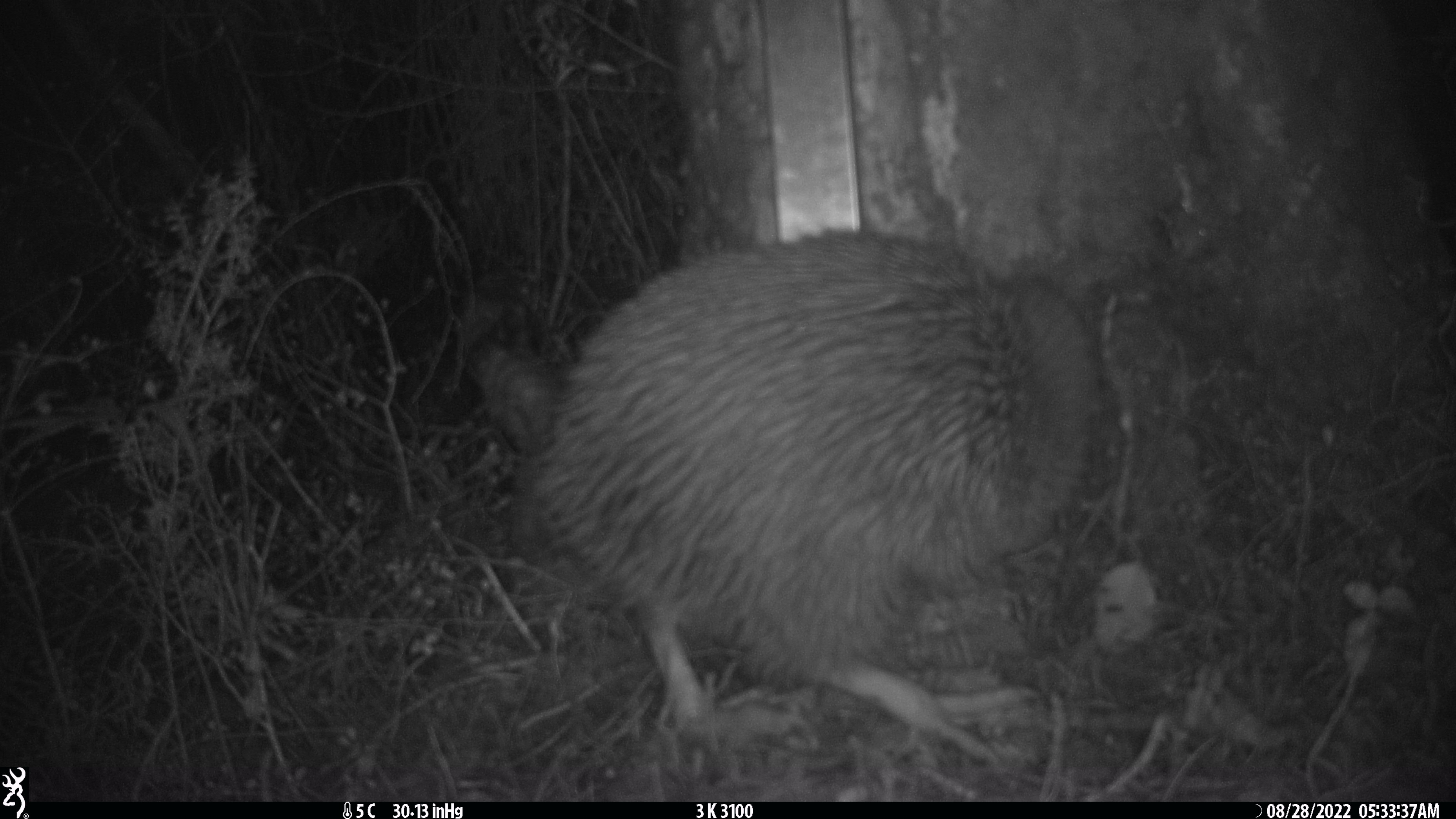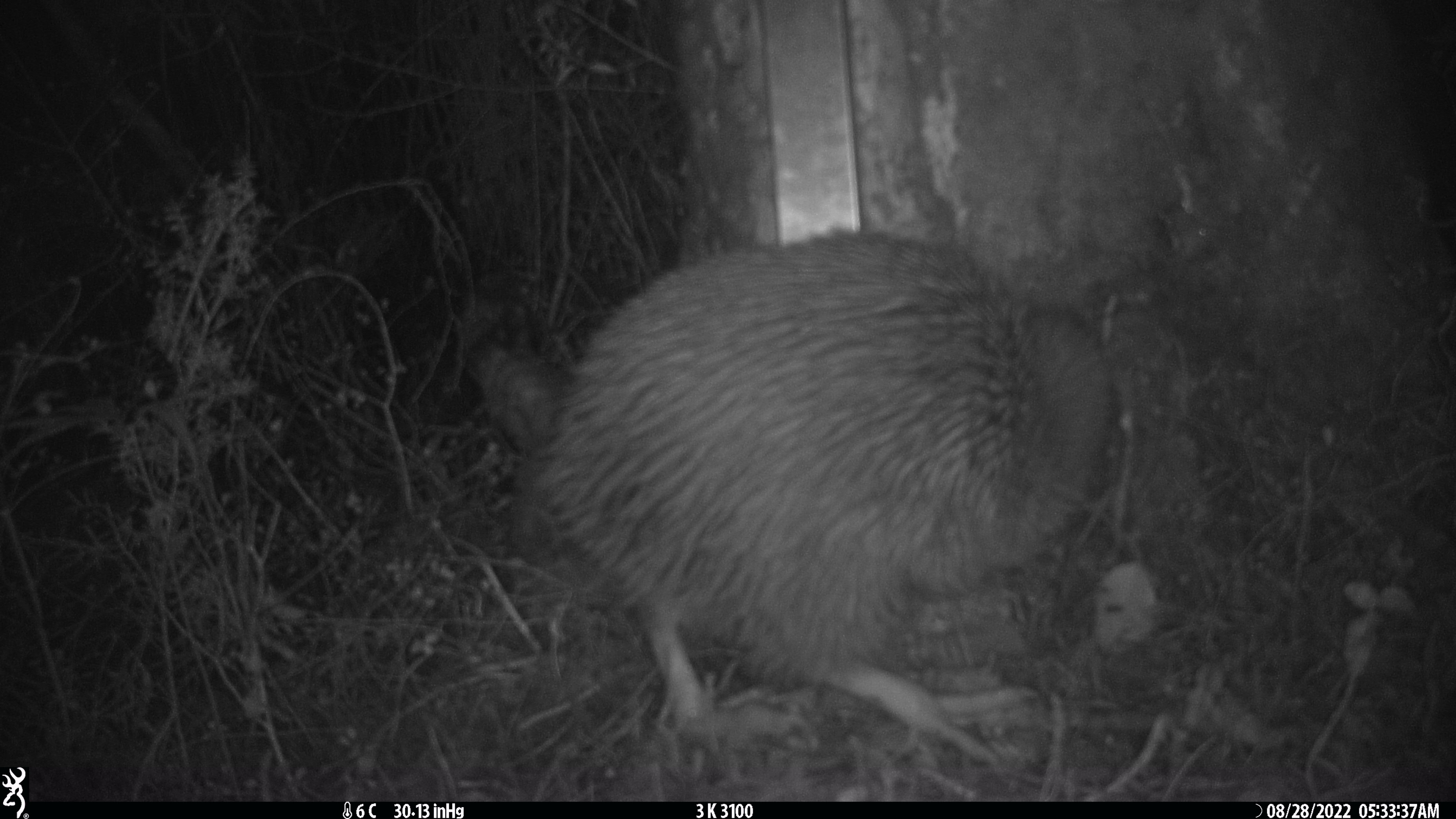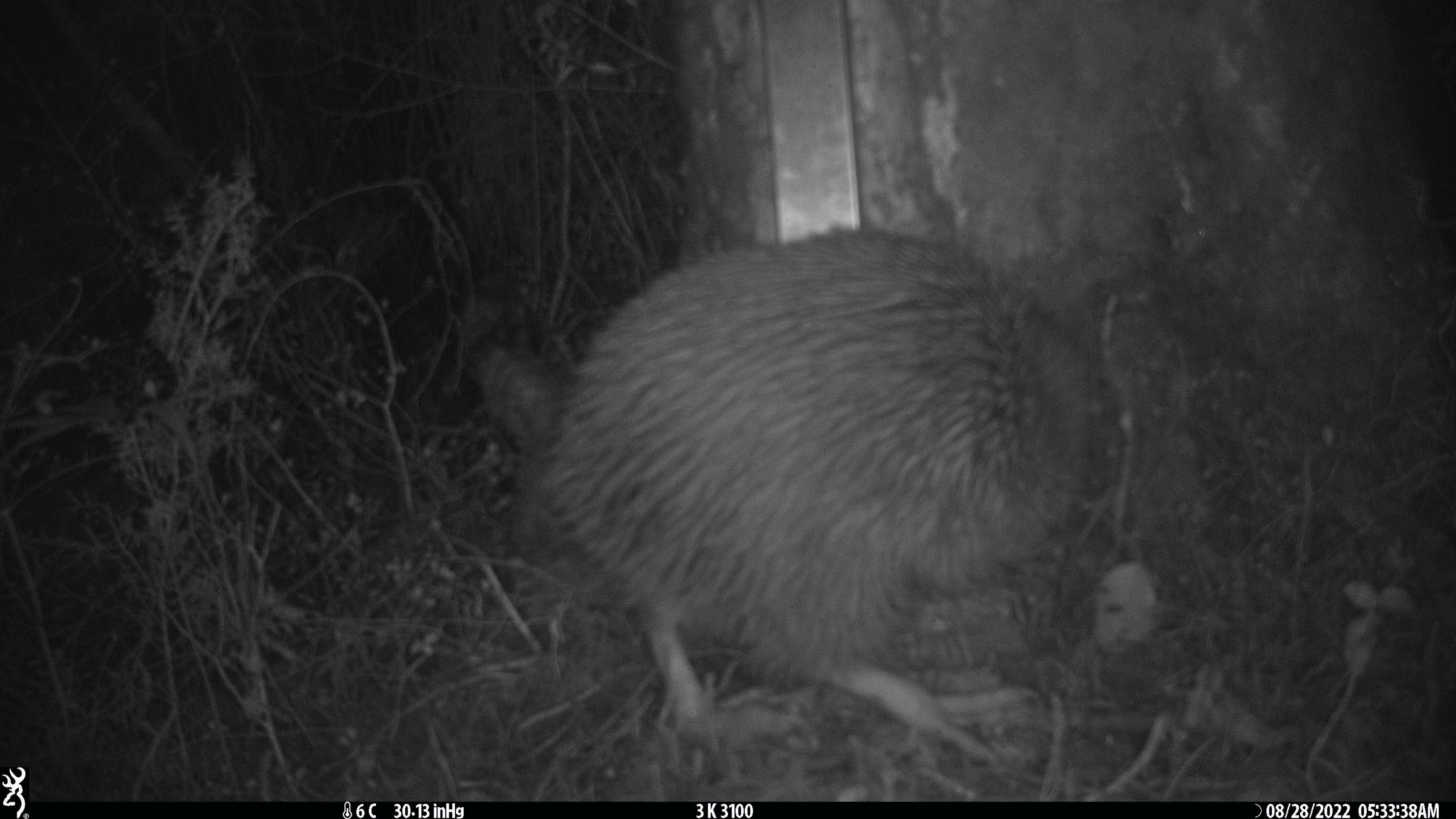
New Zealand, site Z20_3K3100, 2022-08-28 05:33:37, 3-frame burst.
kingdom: Animalia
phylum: Chordata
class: Aves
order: Apterygiformes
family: Apterygidae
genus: Apteryx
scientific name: Apteryx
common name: kiwi